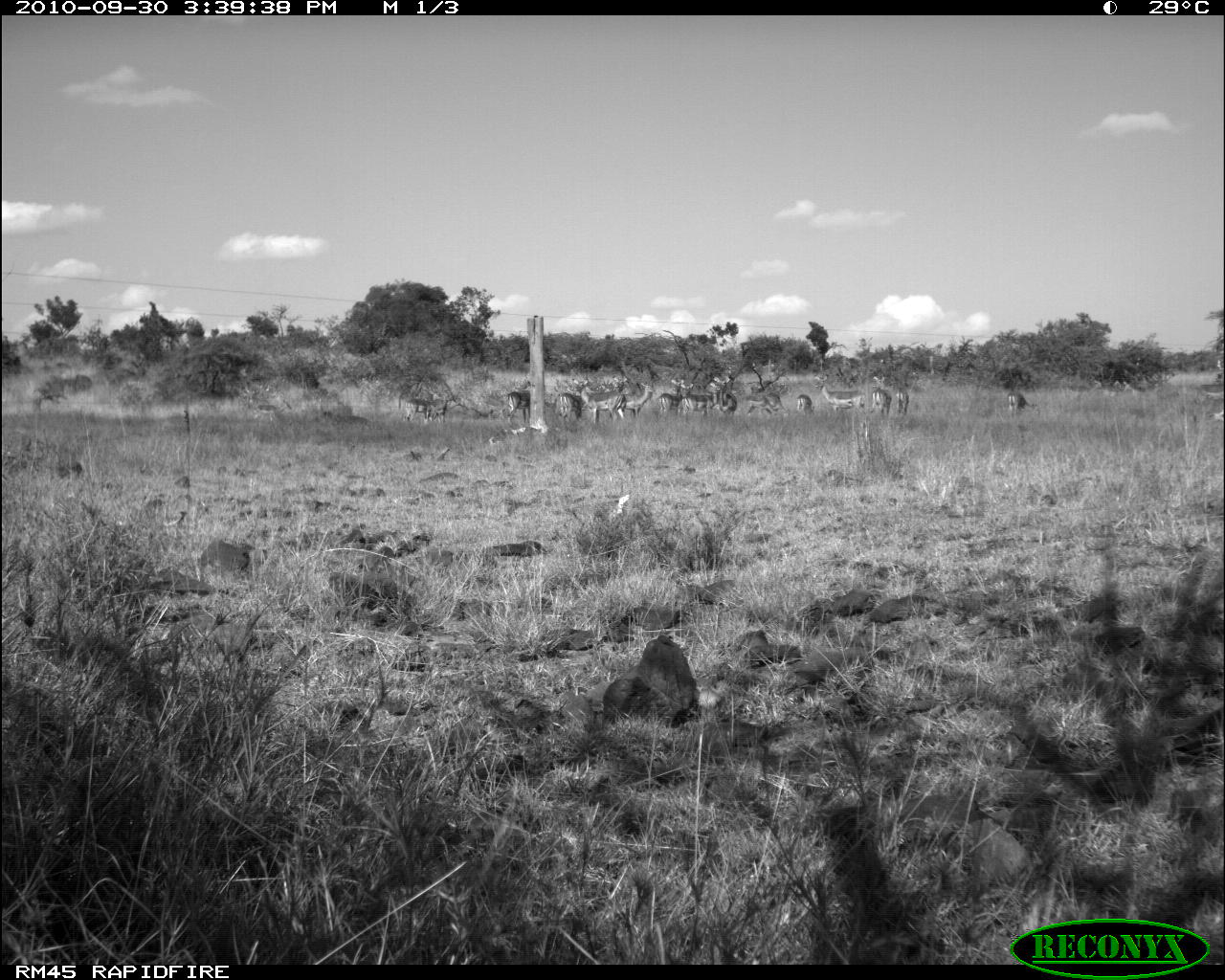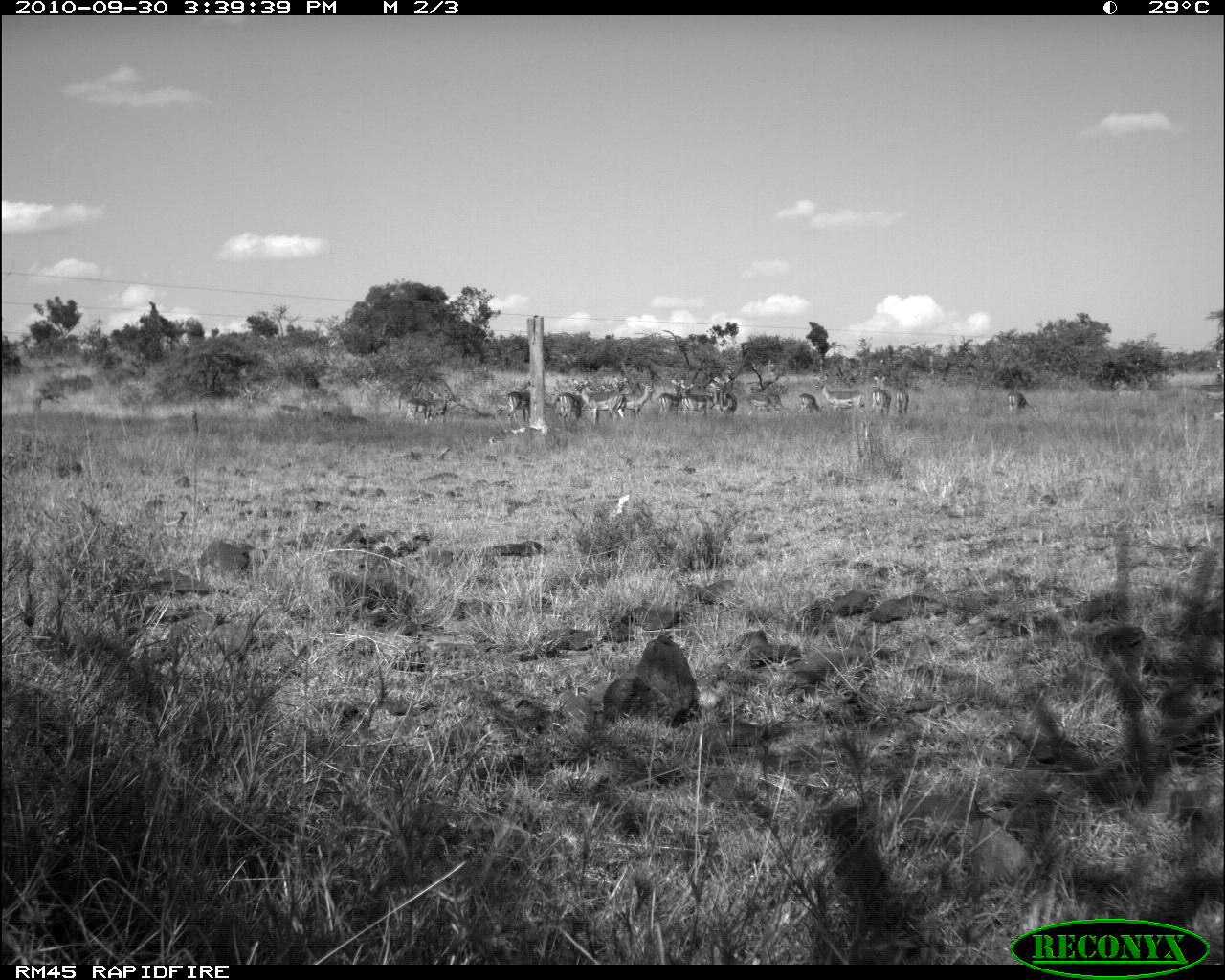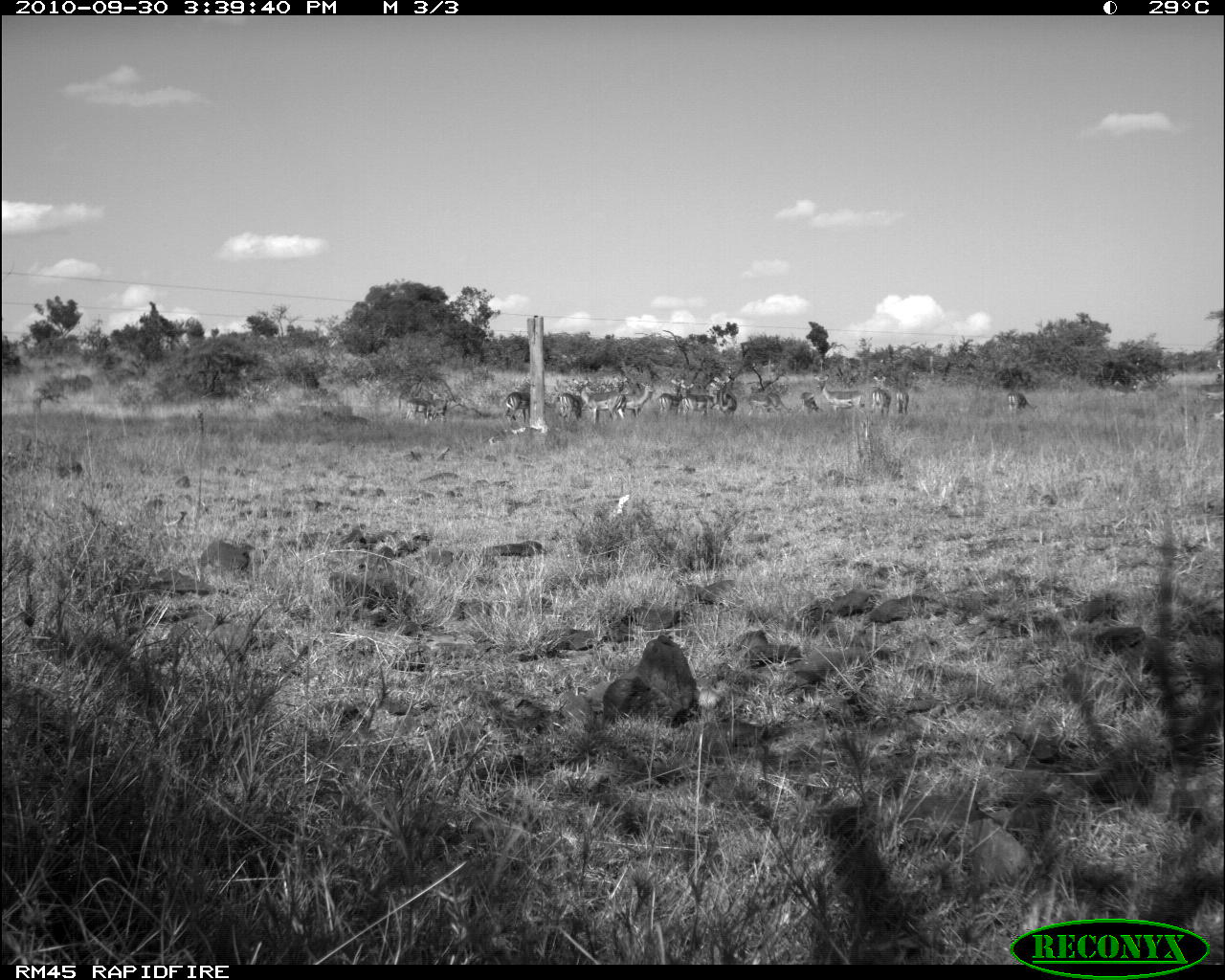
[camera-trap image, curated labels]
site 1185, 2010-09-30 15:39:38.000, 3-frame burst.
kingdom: Animalia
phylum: Chordata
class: Mammalia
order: Artiodactyla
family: Bovidae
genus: Aepyceros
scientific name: Aepyceros melampus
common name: impala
Aepyceros melampus (impala), count 17.